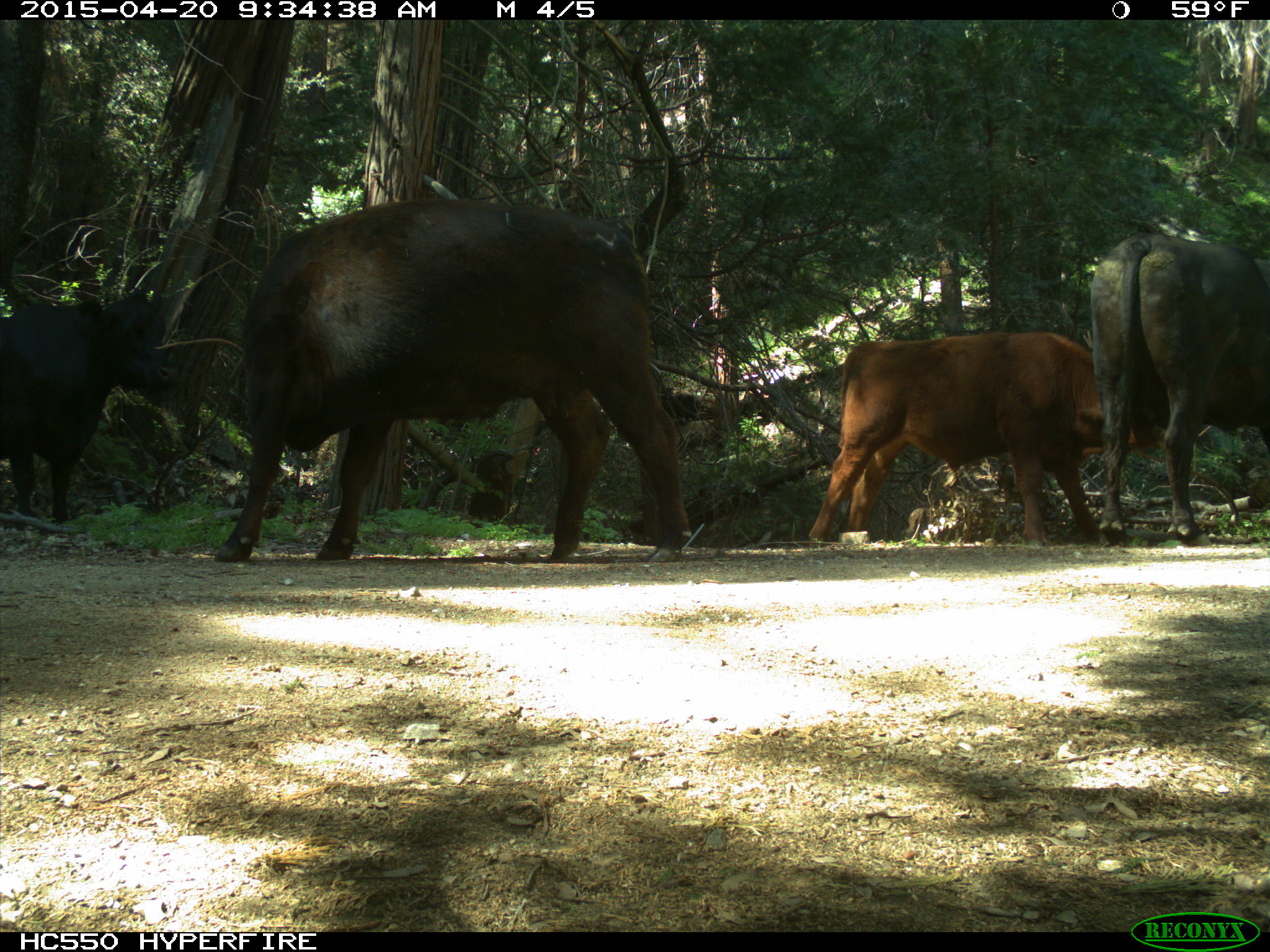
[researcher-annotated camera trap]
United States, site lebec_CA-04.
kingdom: Animalia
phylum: Chordata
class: Mammalia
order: Artiodactyla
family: Bovidae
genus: Bos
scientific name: Bos taurus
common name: domestic cow